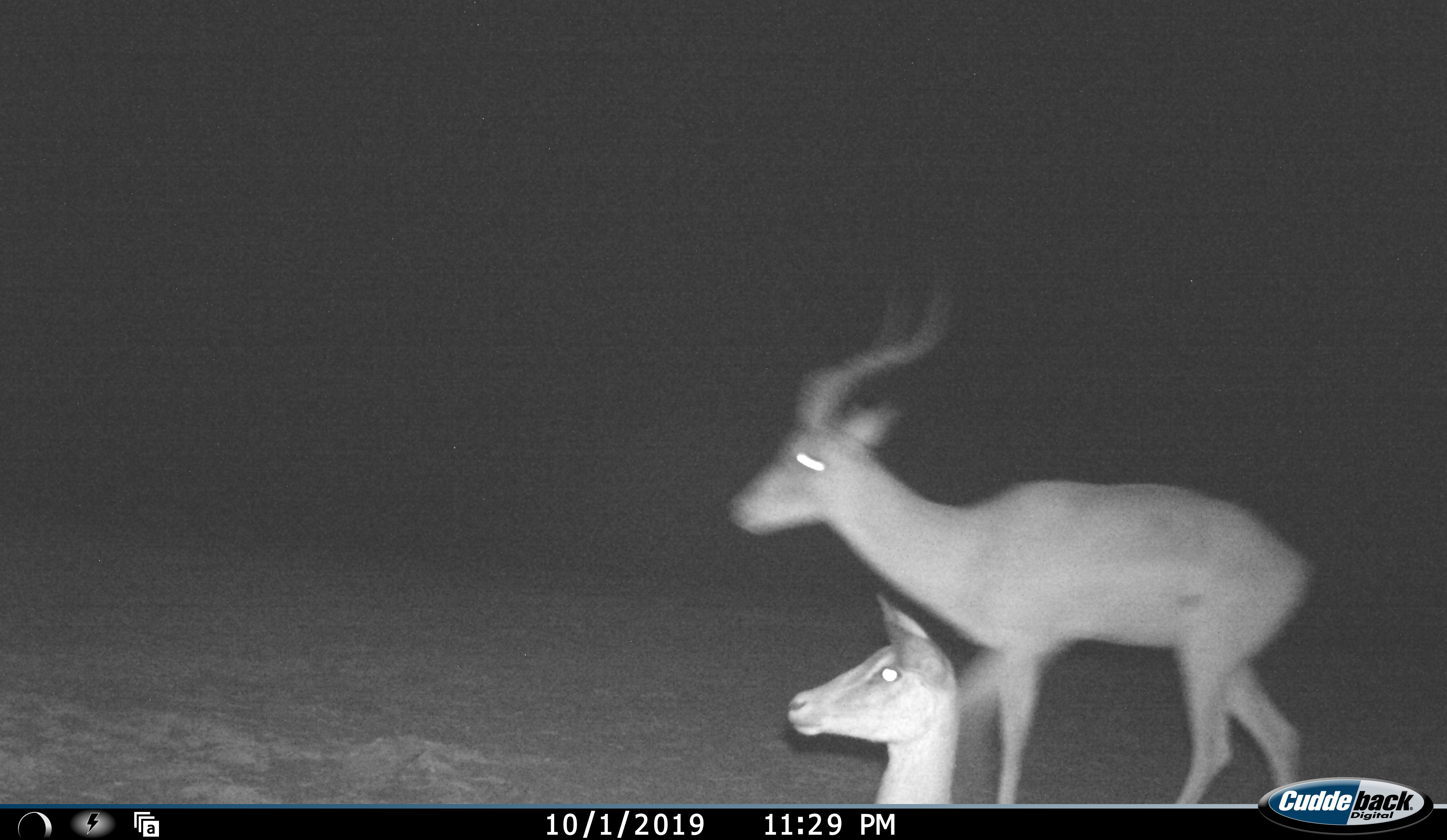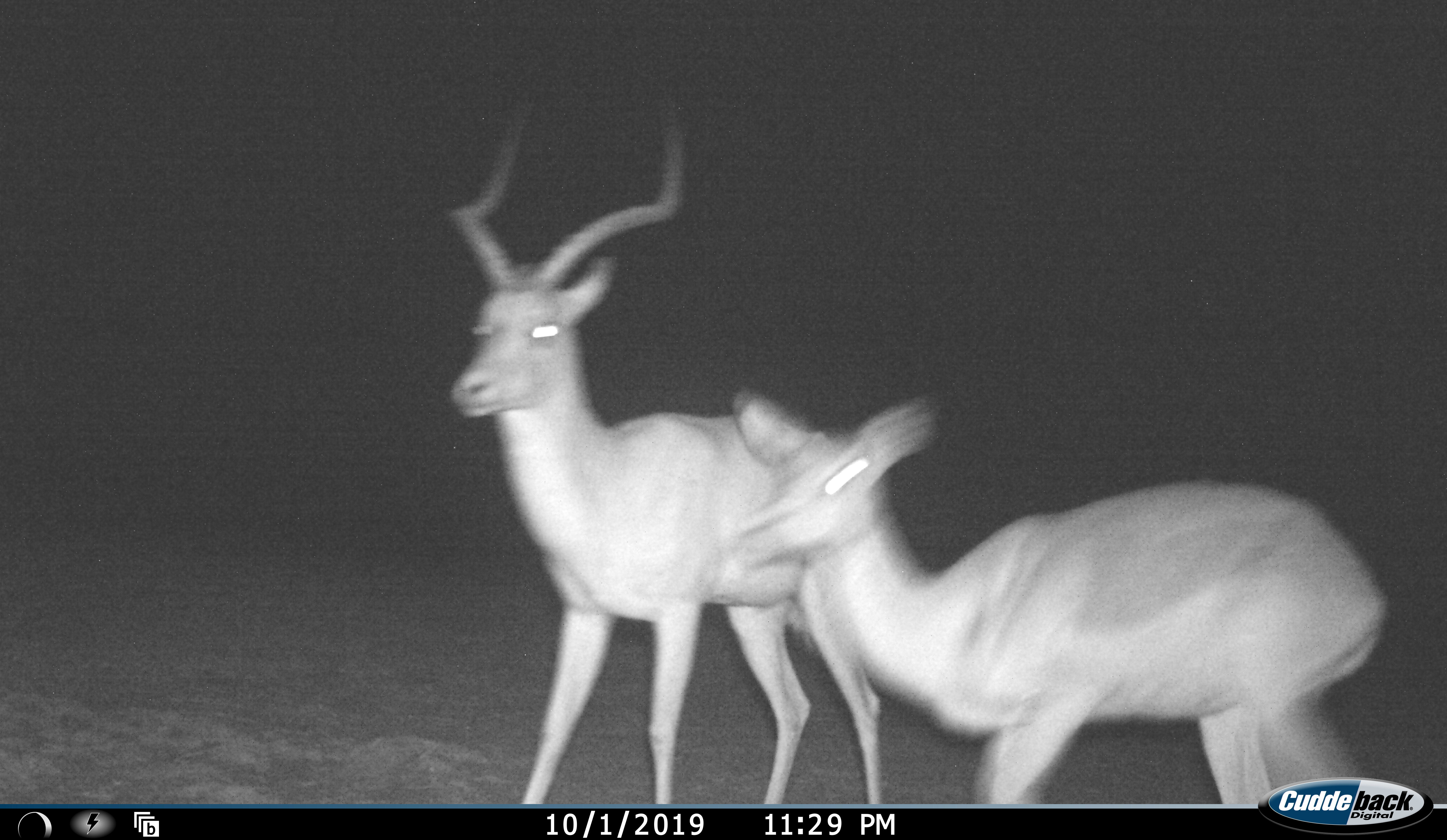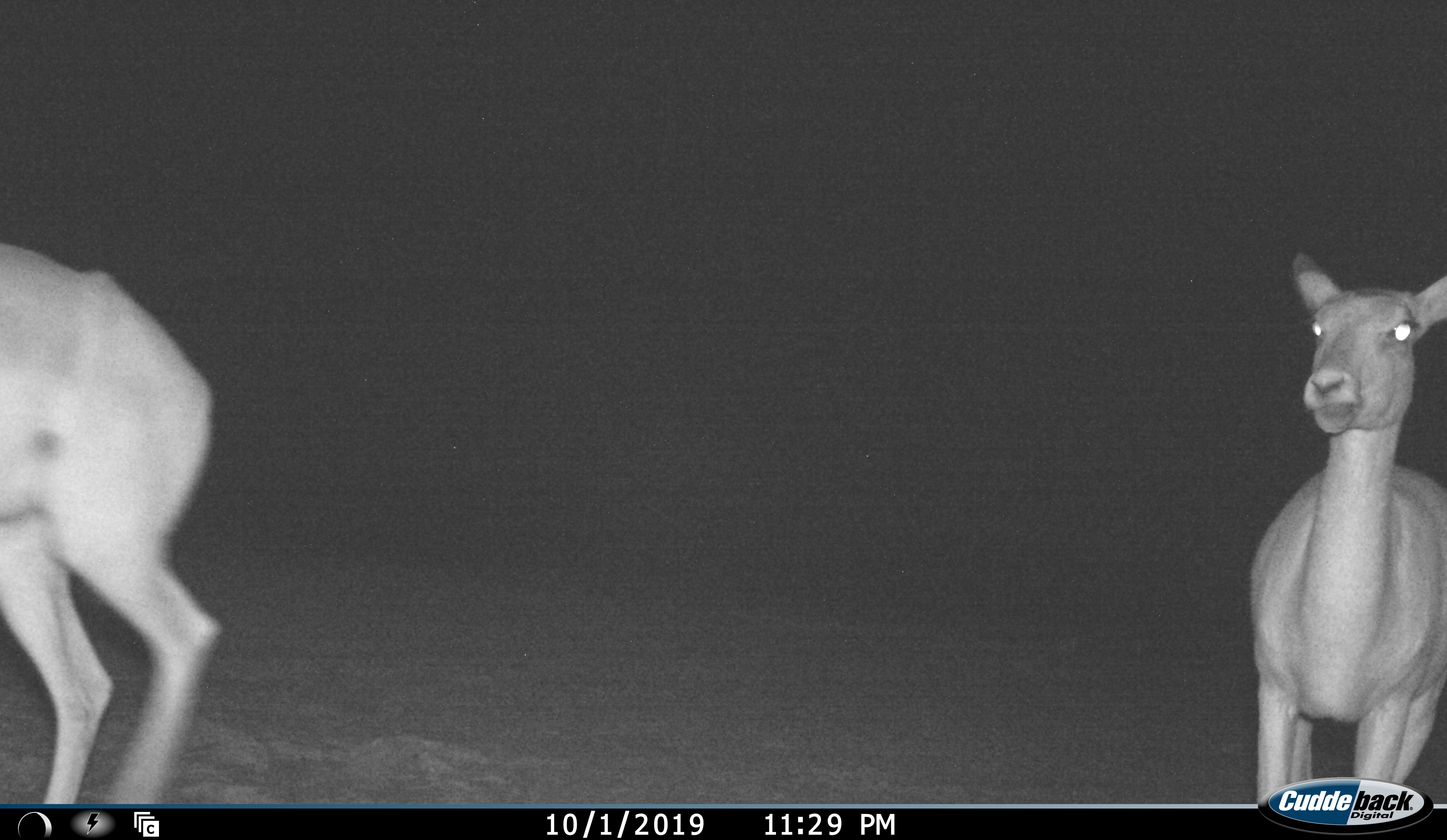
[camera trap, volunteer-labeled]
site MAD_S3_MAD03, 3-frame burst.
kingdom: Animalia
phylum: Chordata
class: Mammalia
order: Artiodactyla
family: Bovidae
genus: Aepyceros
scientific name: Aepyceros melampus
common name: impala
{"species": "impala (Aepyceros melampus)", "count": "2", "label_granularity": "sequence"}